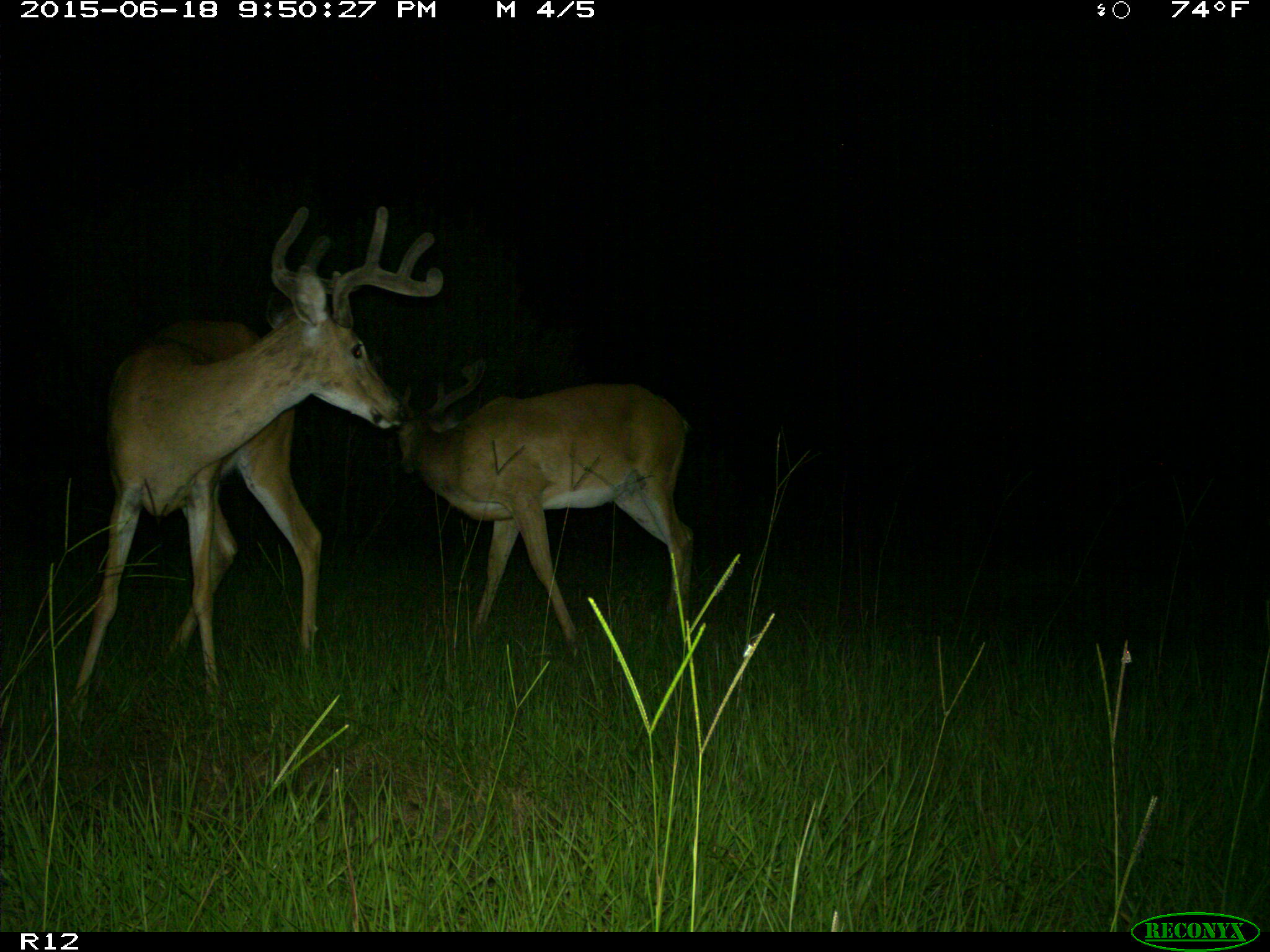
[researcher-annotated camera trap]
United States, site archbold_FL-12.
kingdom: Animalia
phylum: Chordata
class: Mammalia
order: Artiodactyla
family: Cervidae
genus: Odocoileus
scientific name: Odocoileus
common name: deer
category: unidentified deer